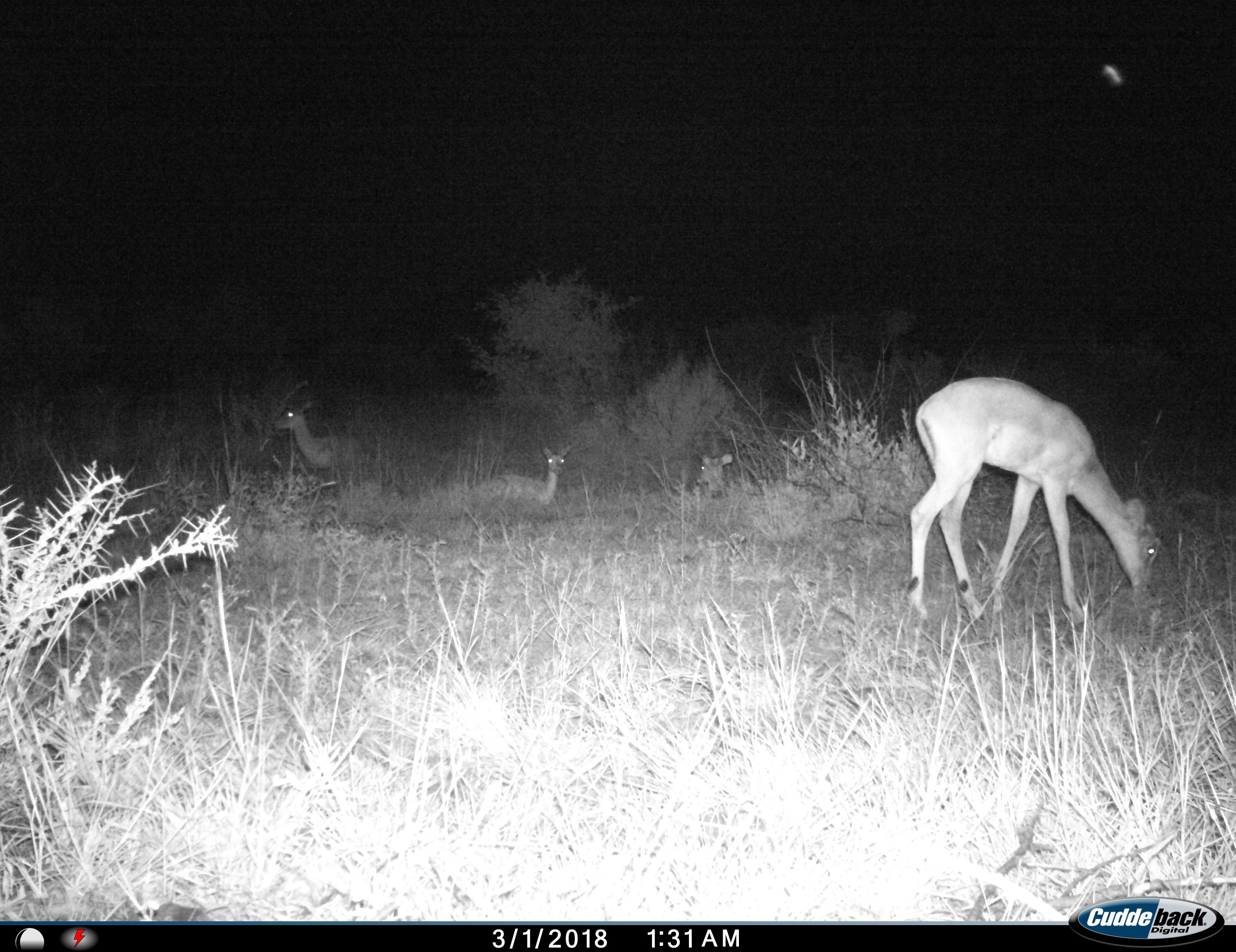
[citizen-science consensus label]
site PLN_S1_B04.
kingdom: Animalia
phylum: Chordata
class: Mammalia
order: Artiodactyla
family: Bovidae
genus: Aepyceros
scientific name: Aepyceros melampus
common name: impala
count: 4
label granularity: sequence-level